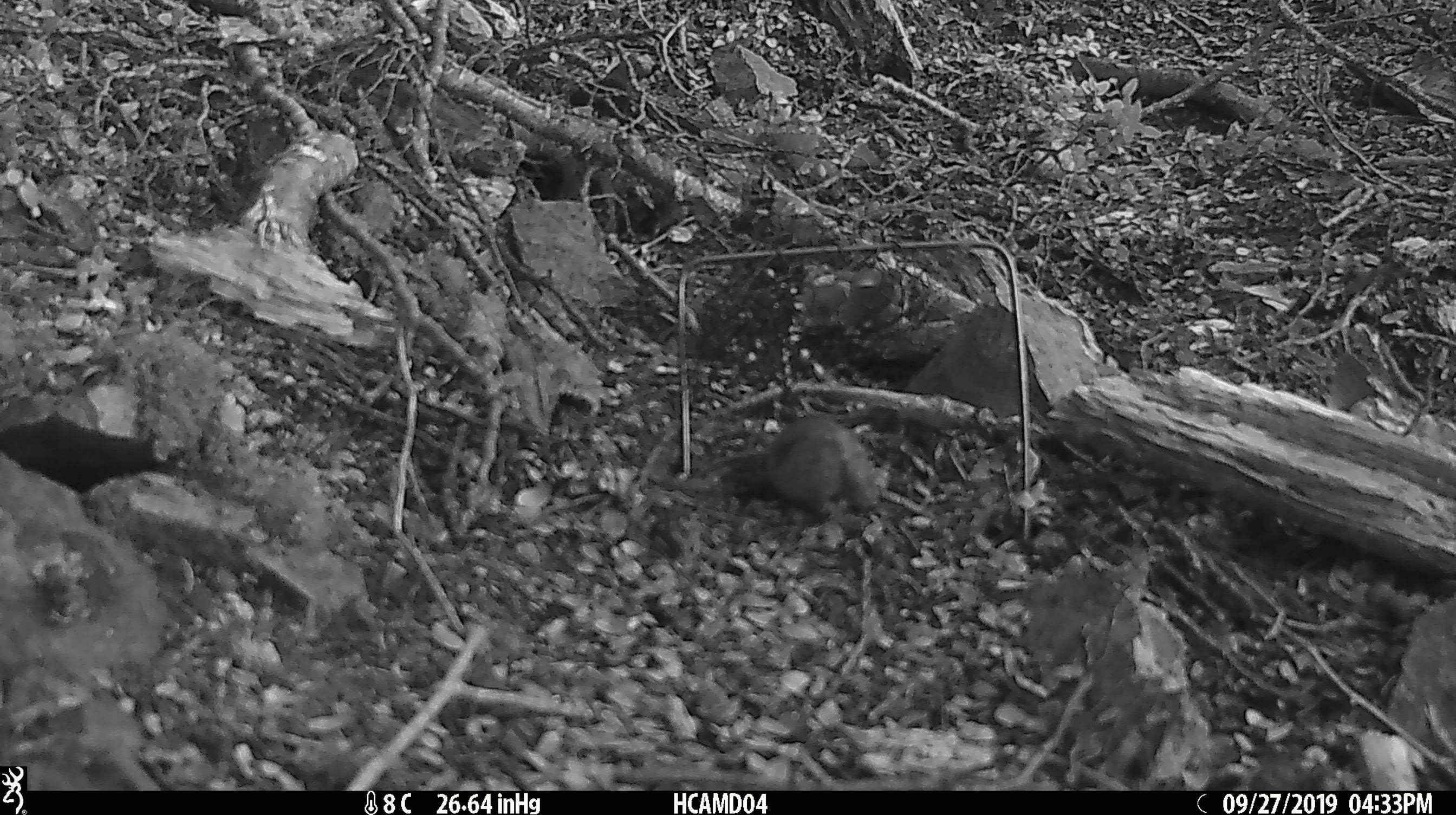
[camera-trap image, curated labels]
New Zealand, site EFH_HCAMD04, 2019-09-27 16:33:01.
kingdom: Animalia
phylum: Chordata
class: Mammalia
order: Rodentia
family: Muridae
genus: Mus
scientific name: Mus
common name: mouse